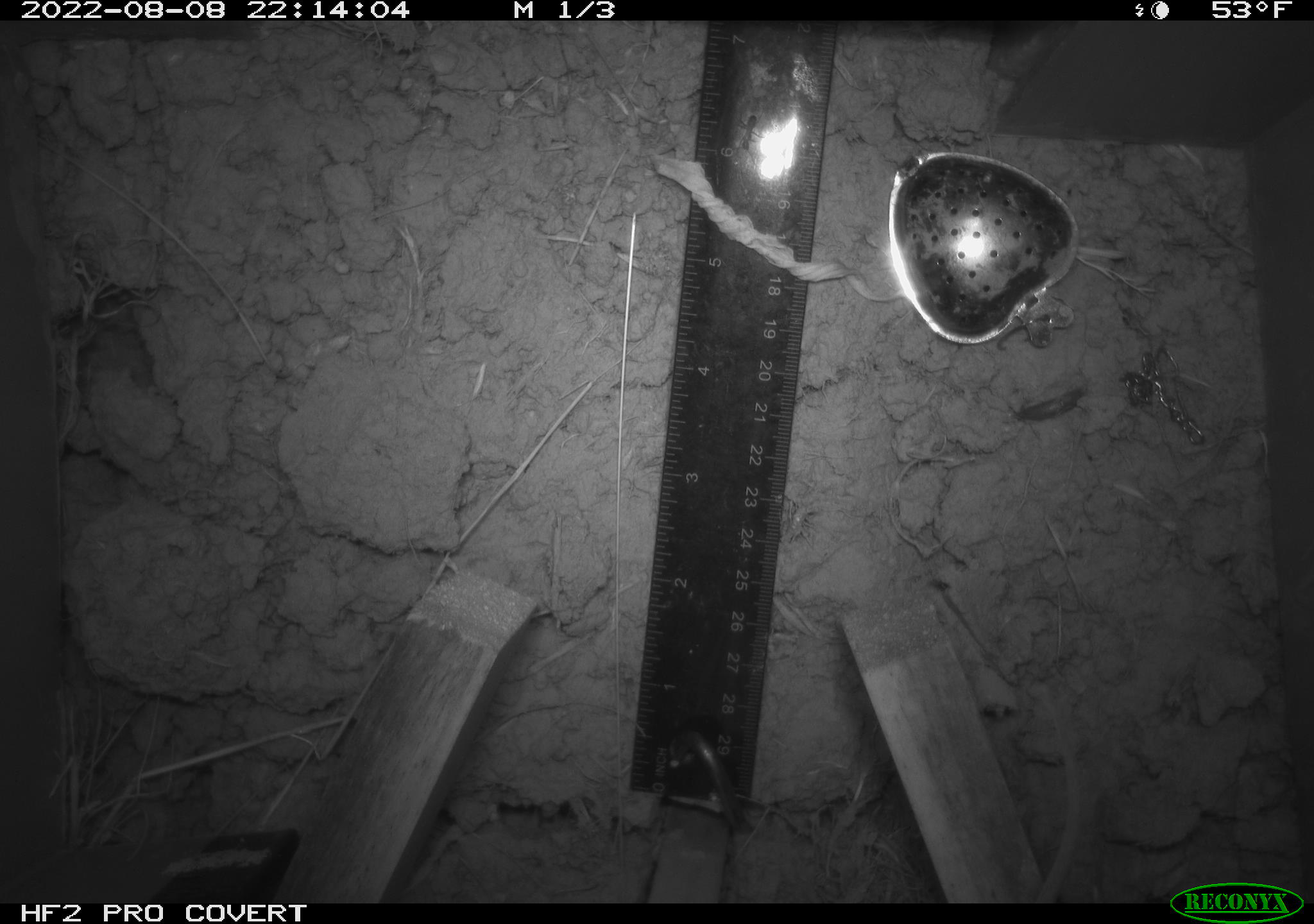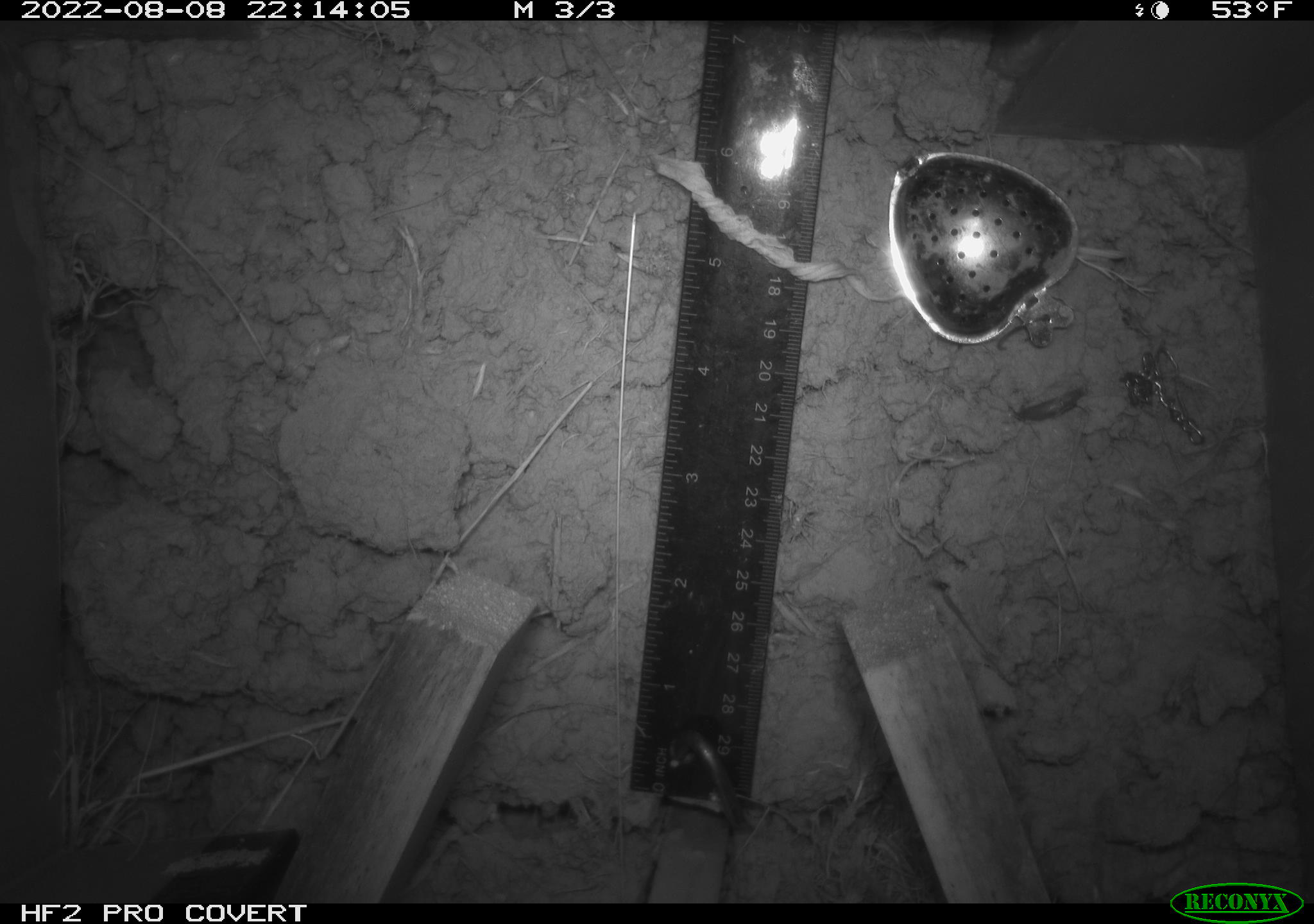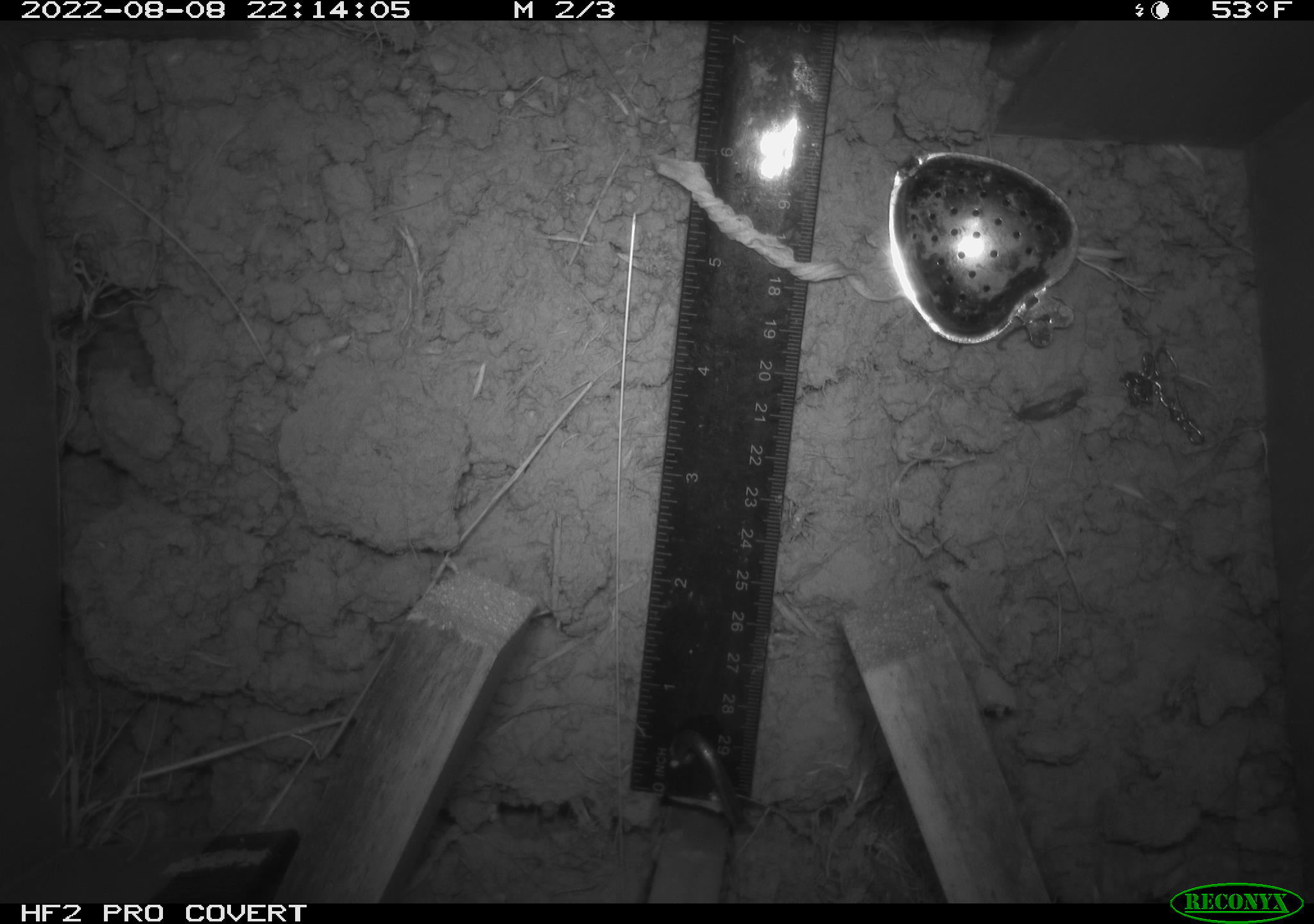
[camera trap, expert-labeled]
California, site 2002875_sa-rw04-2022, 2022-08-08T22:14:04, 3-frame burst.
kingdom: Animalia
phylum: Chordata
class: Mammalia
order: Rodentia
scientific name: Rodentia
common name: mouse species